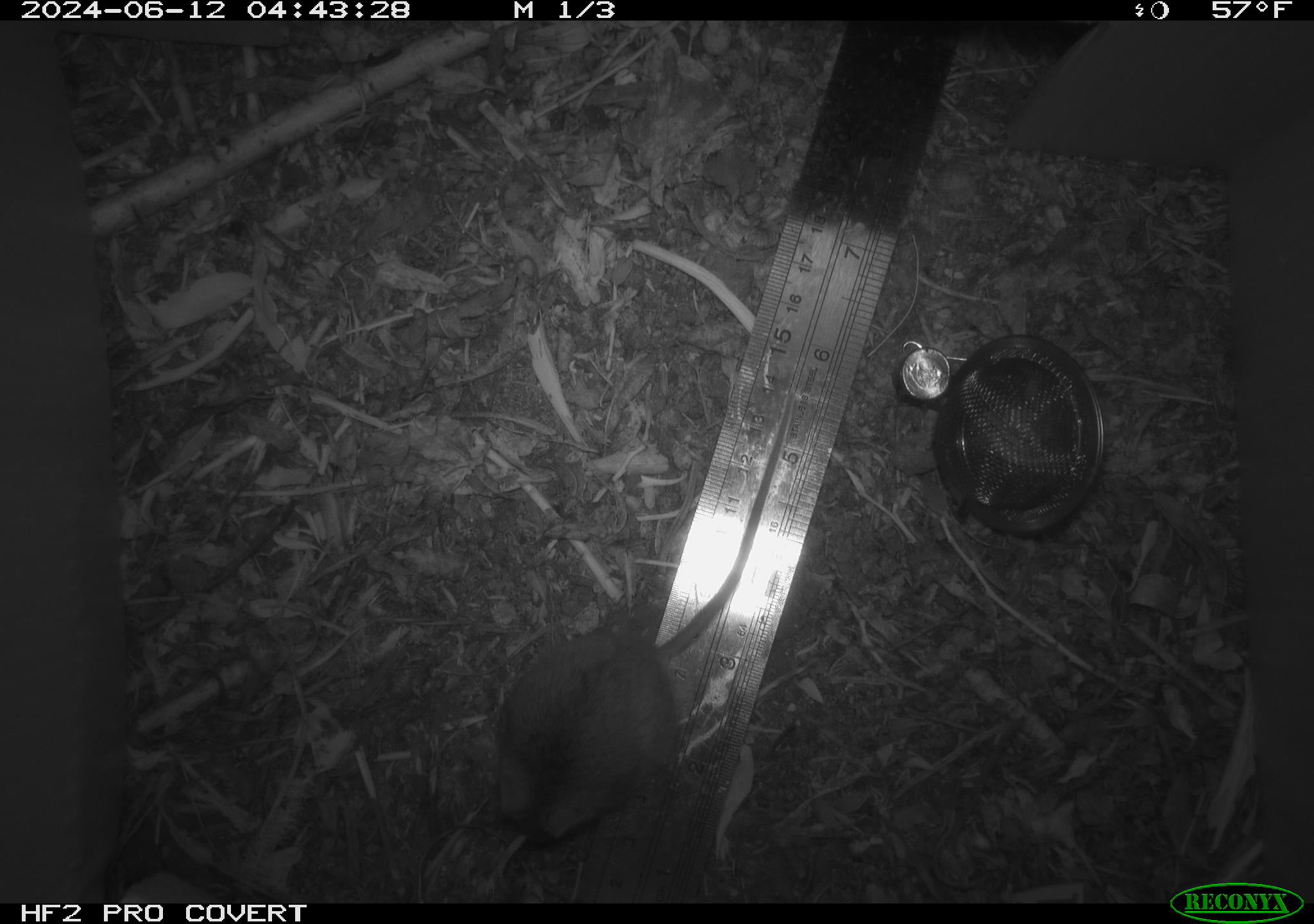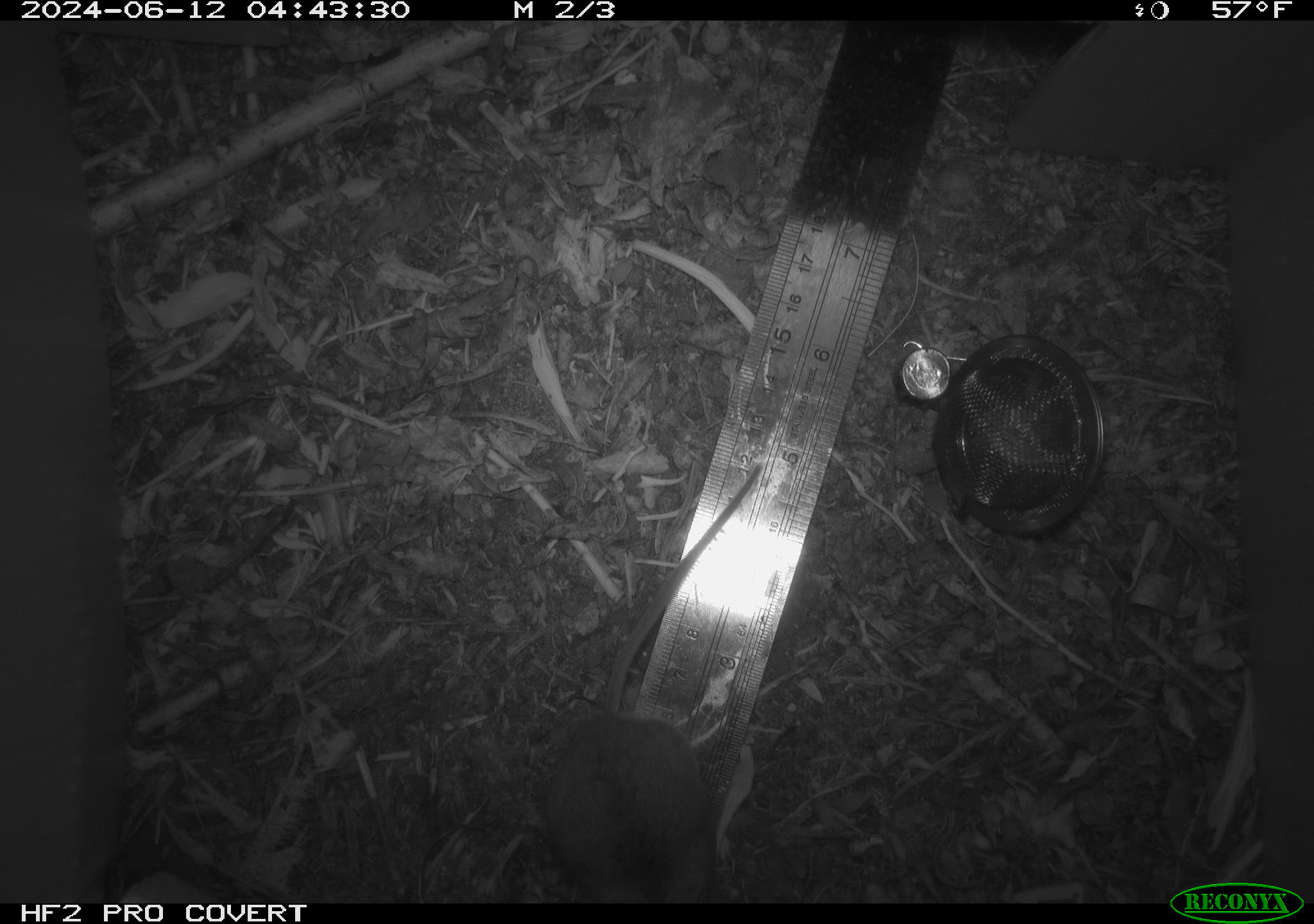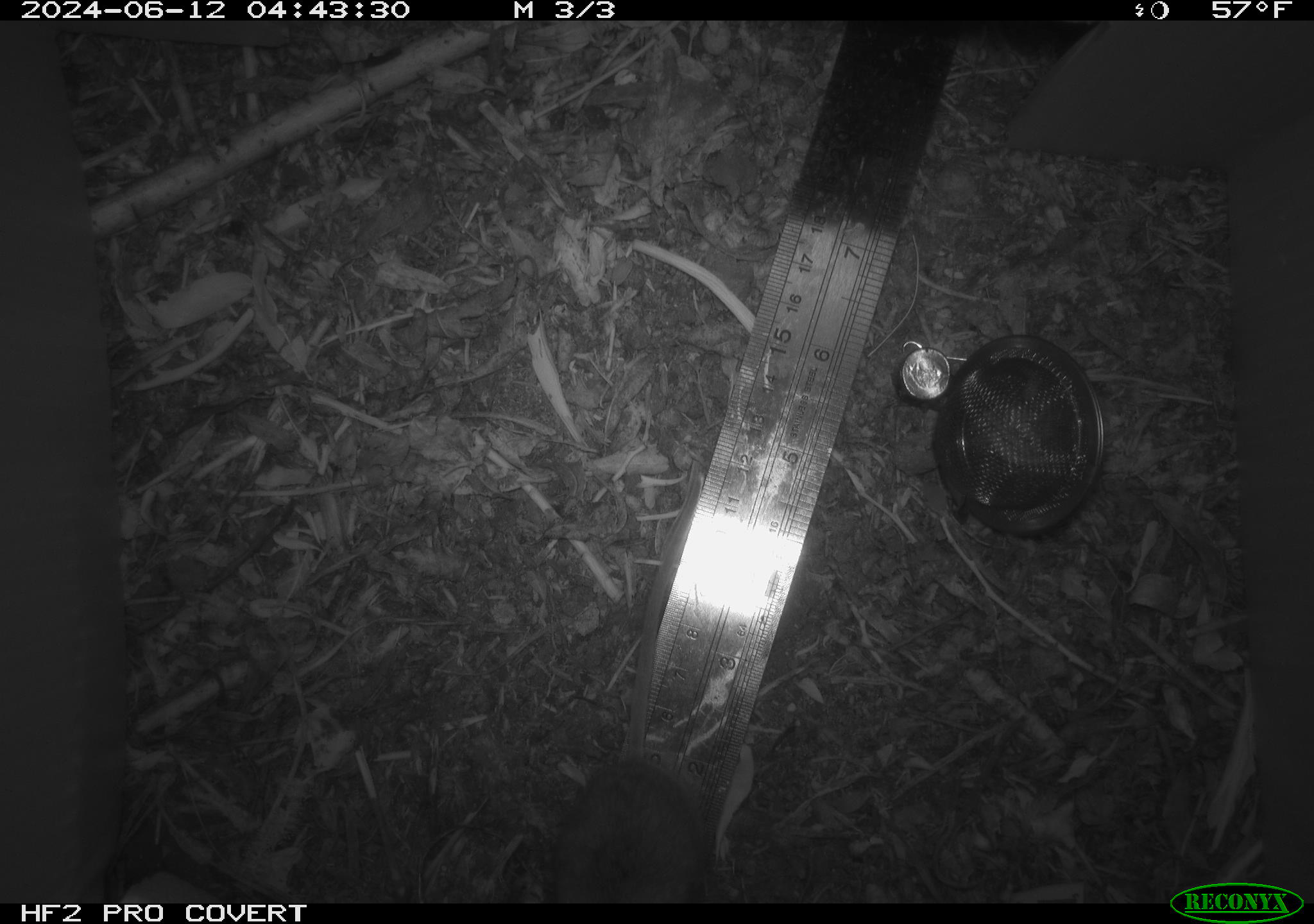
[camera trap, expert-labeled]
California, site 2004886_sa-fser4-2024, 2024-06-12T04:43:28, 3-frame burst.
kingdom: Animalia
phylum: Chordata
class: Mammalia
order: Rodentia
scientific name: Rodentia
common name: rodent